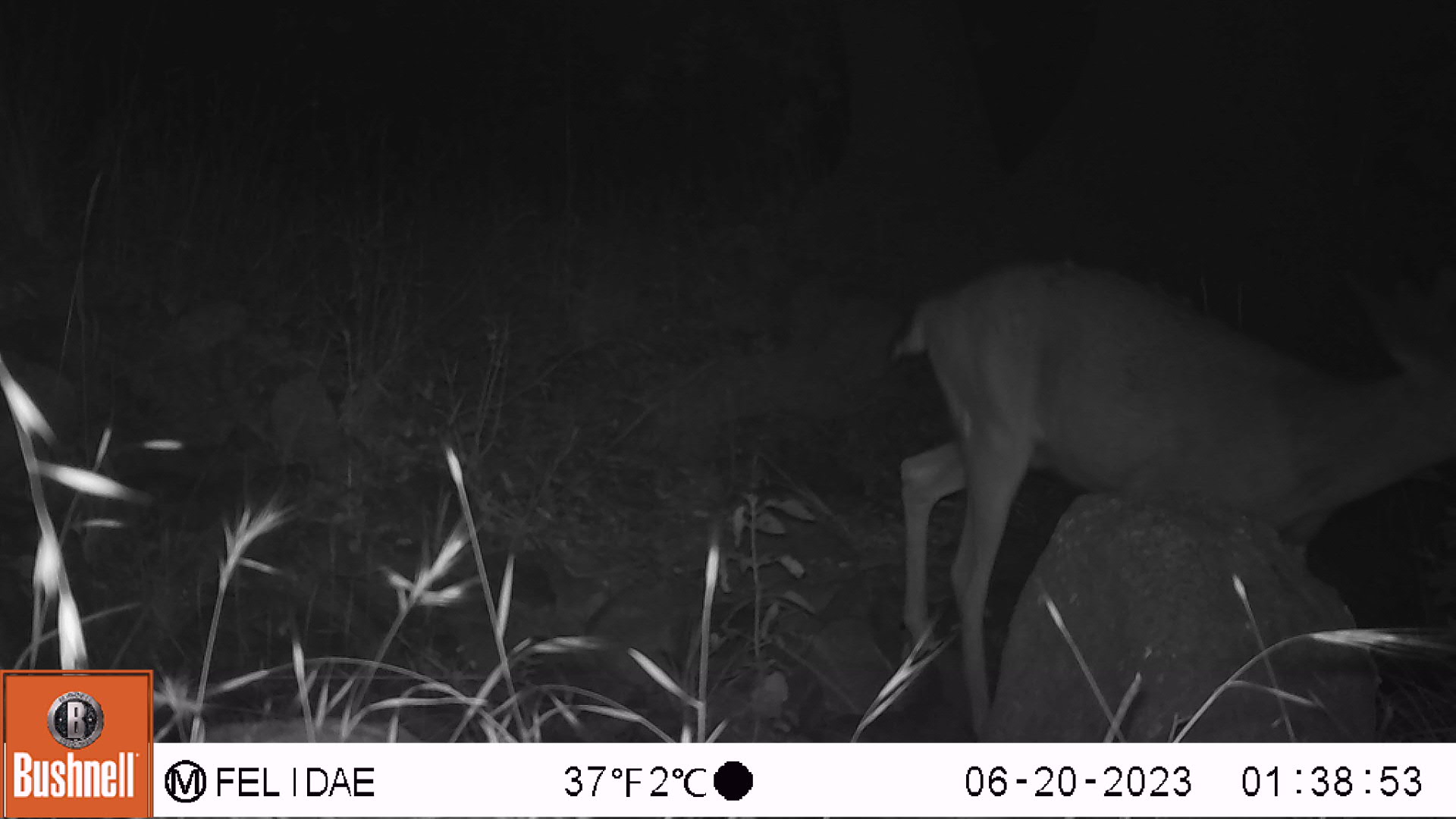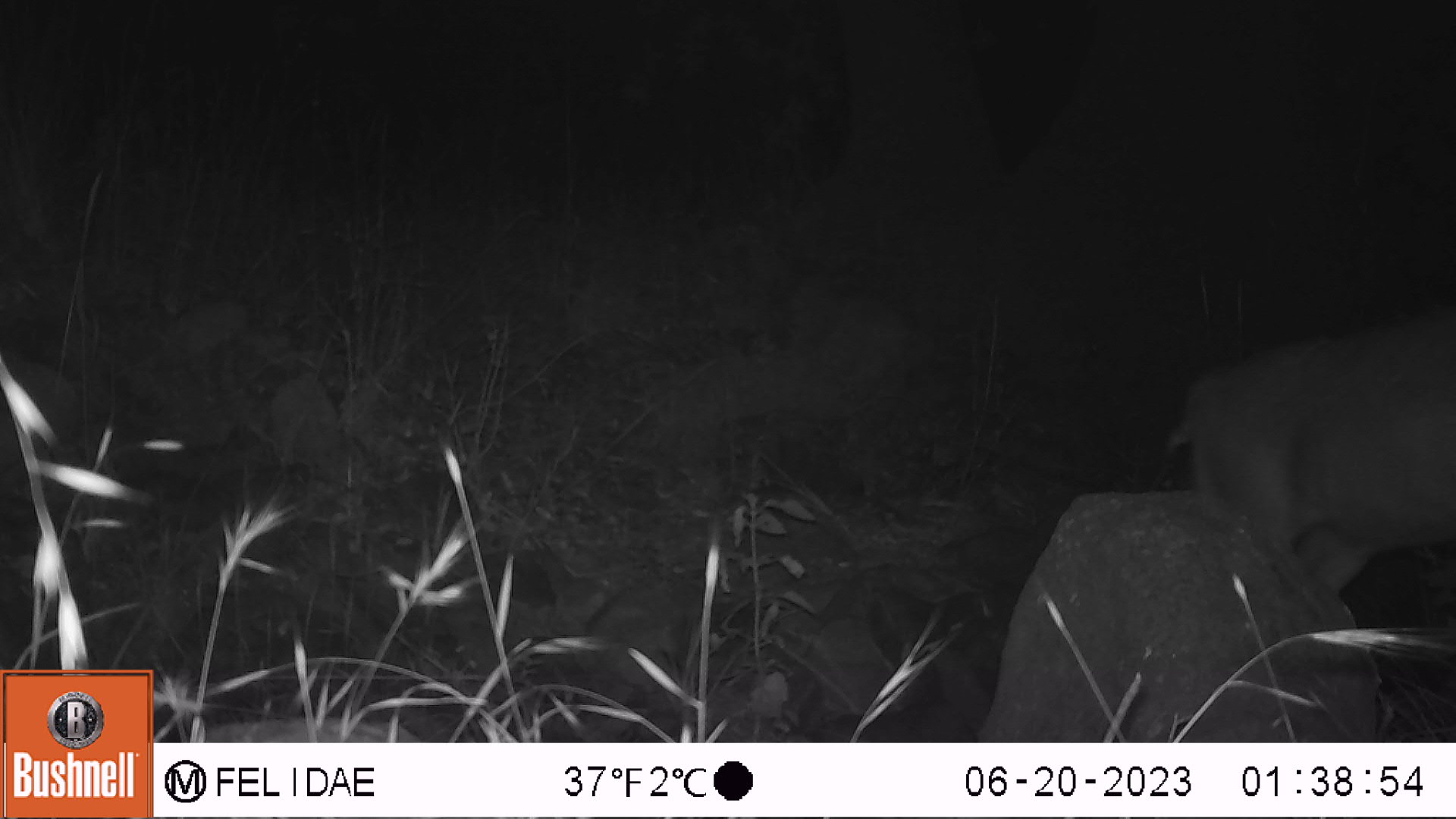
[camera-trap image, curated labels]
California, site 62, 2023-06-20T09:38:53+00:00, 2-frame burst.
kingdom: Animalia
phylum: Chordata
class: Mammalia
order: Artiodactyla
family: Cervidae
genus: Odocoileus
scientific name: Odocoileus hemionus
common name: mule deer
Mule deer (Odocoileus hemionus).